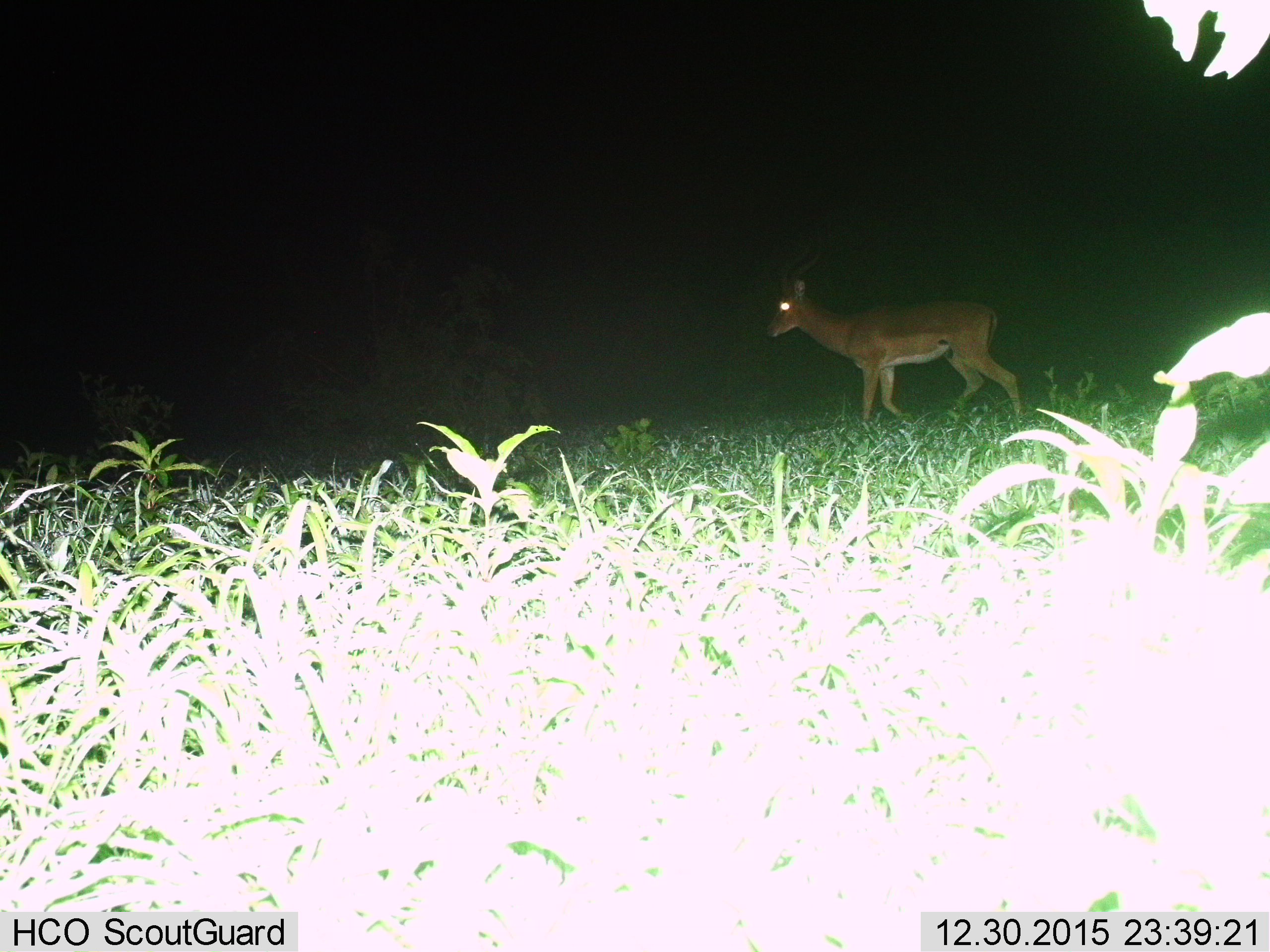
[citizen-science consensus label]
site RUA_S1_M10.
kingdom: Animalia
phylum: Chordata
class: Mammalia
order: Artiodactyla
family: Bovidae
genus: Aepyceros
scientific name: Aepyceros melampus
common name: impala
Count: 1.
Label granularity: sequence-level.